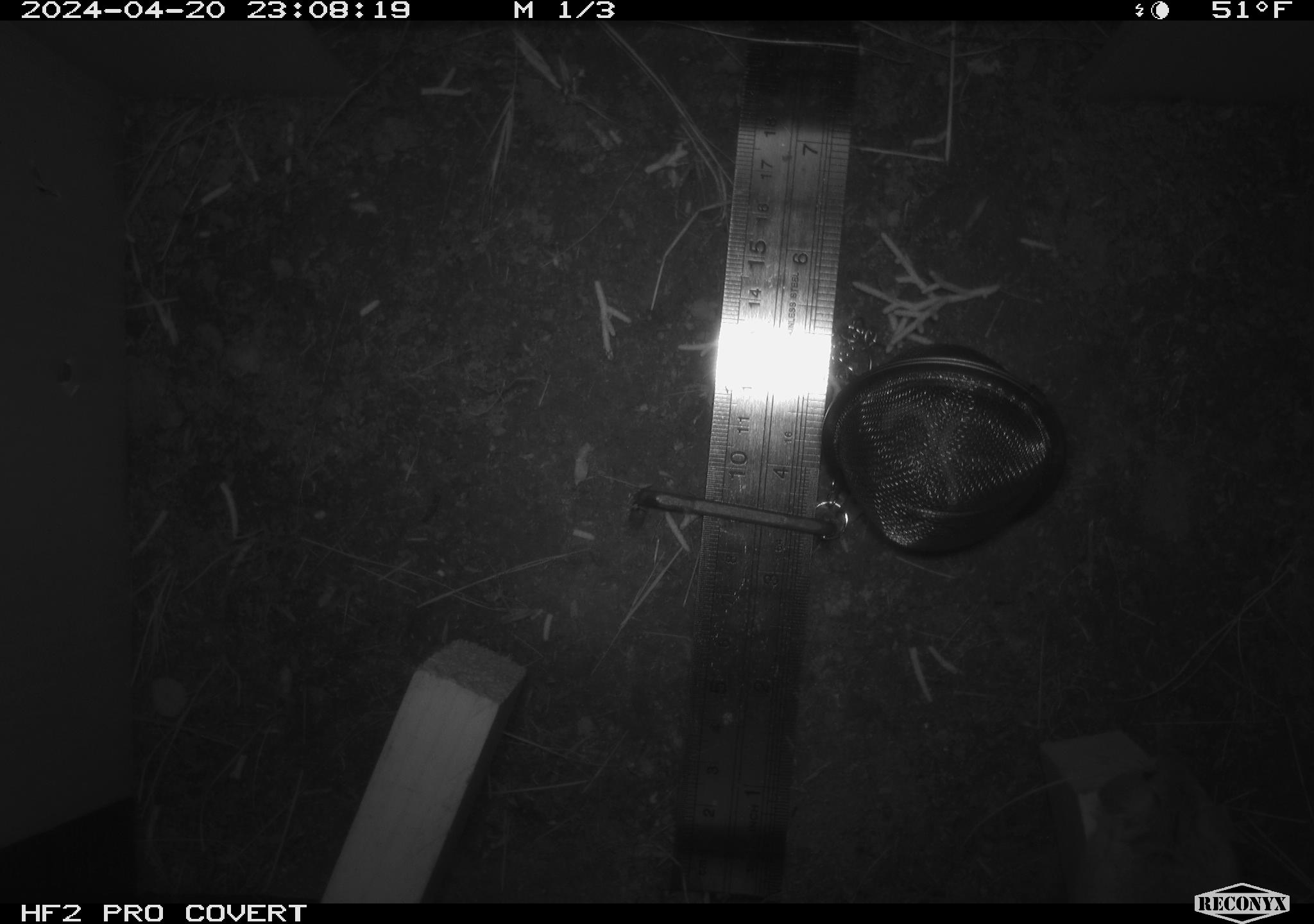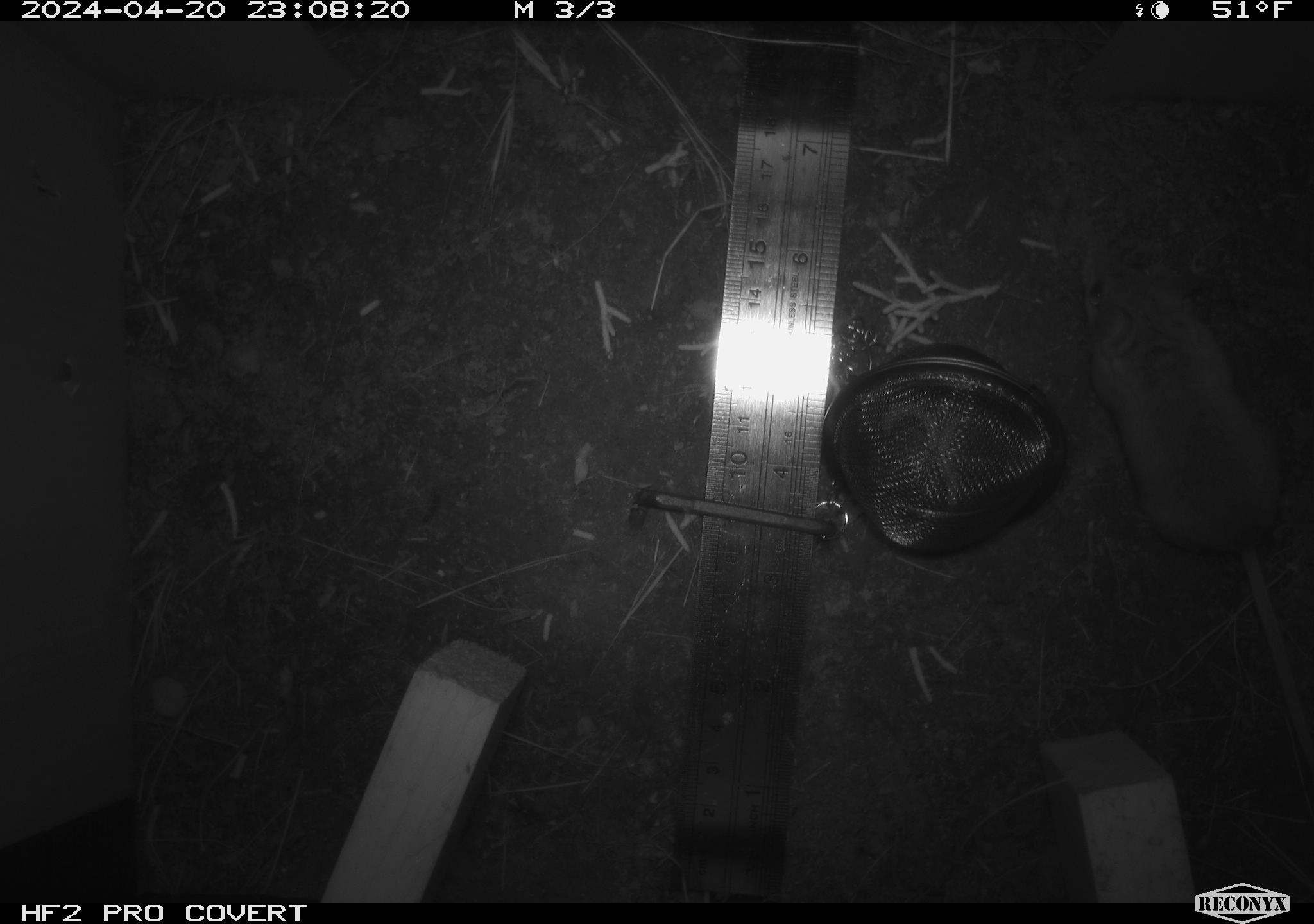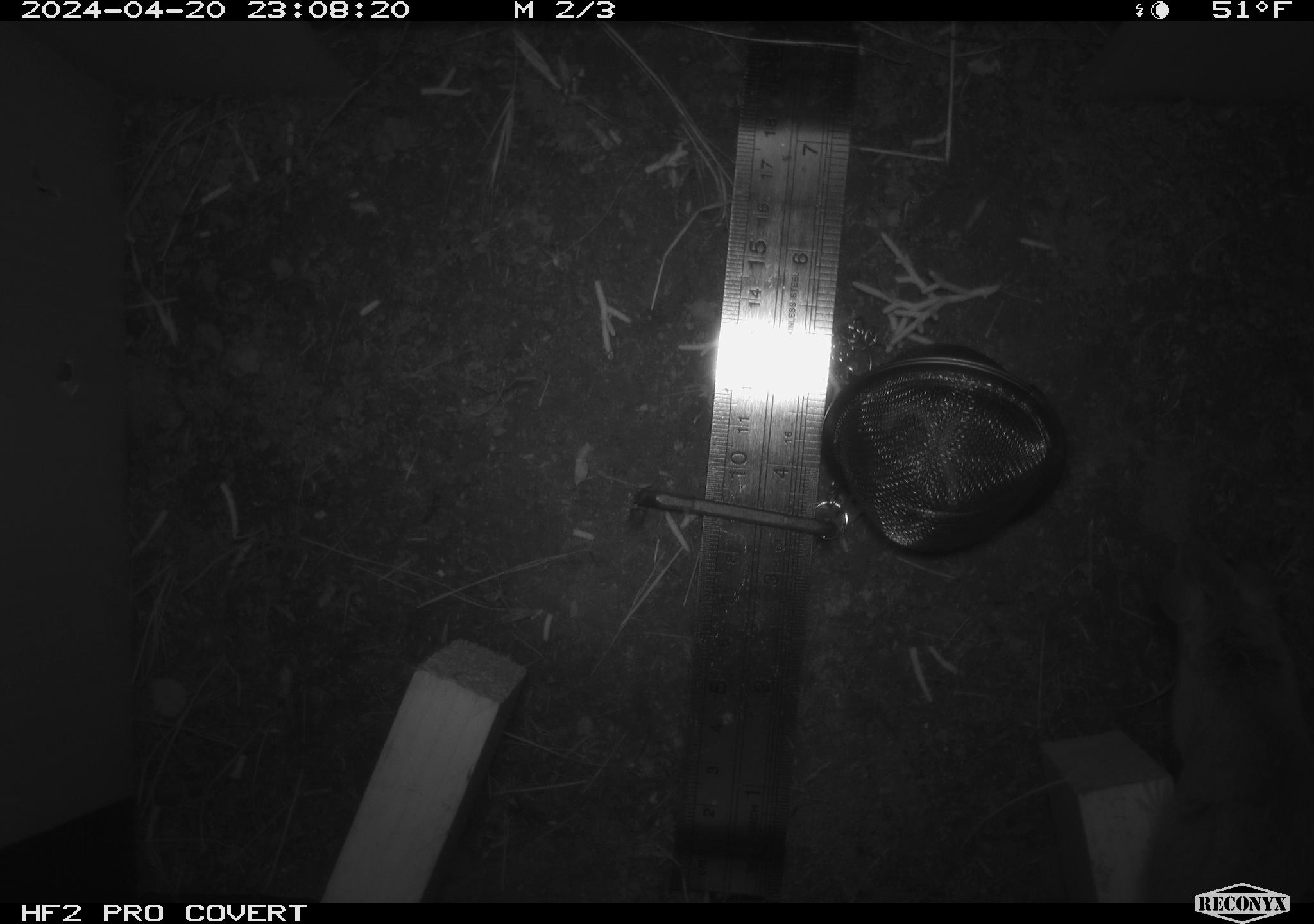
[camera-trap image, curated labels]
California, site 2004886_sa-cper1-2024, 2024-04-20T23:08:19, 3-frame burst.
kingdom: Animalia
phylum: Chordata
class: Mammalia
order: Rodentia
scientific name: Rodentia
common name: rodent